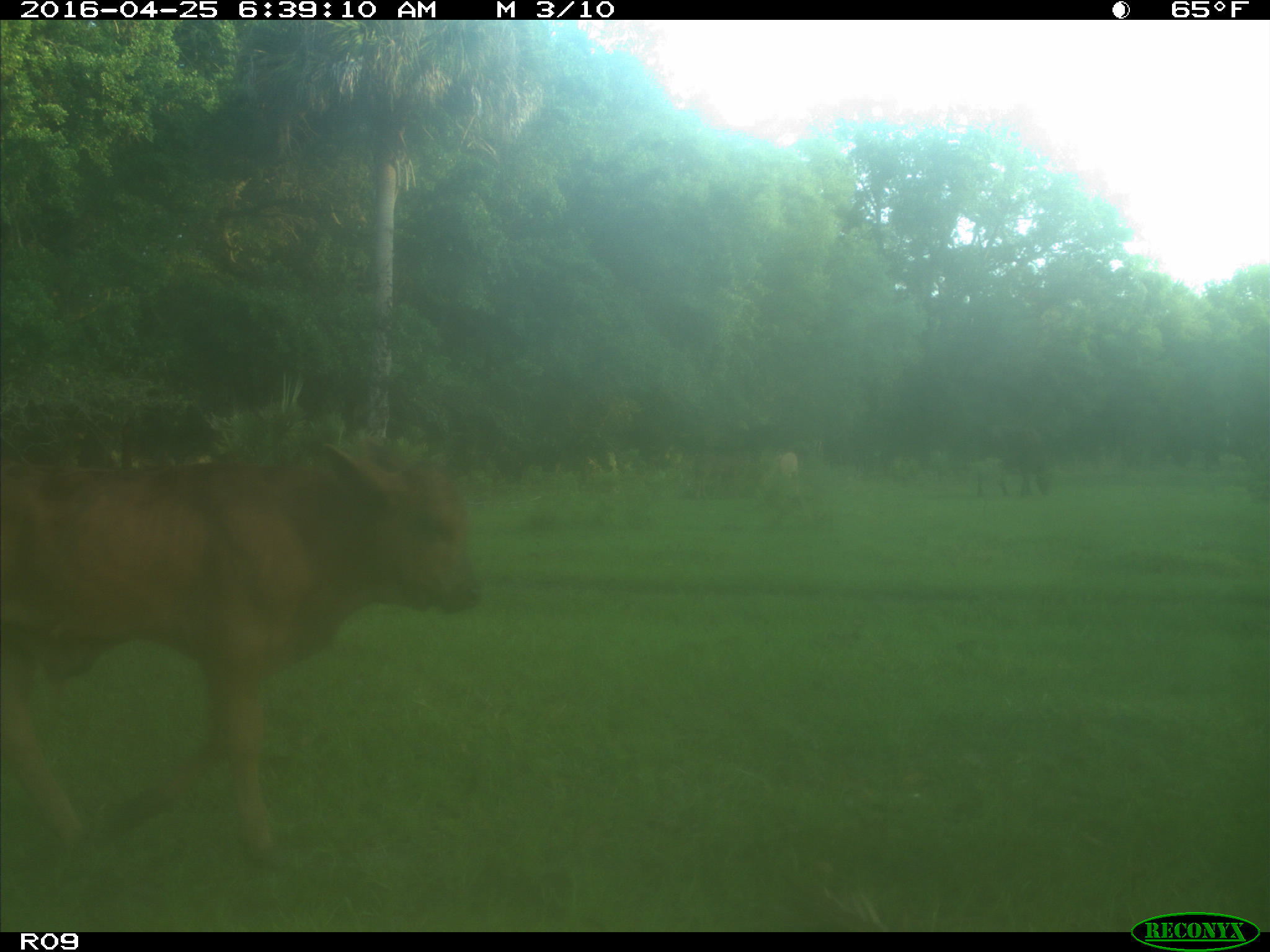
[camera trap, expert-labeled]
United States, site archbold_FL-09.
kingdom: Animalia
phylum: Chordata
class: Mammalia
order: Artiodactyla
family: Bovidae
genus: Bos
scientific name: Bos taurus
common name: domestic cow